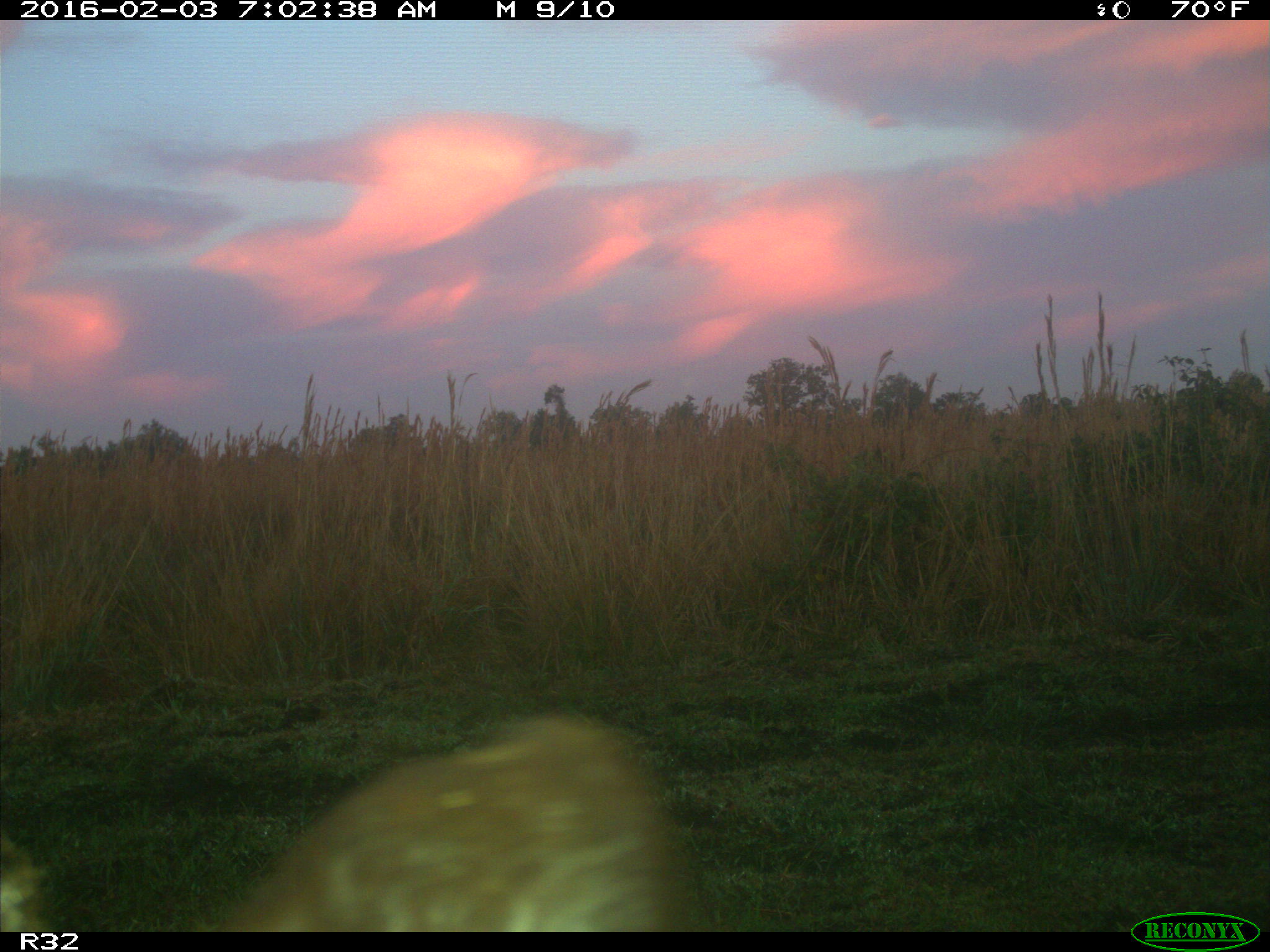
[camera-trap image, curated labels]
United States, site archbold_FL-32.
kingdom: Animalia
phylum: Chordata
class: Mammalia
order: Artiodactyla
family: Bovidae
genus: Bos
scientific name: Bos taurus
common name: domestic cow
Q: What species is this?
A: Bos taurus (domestic cow).